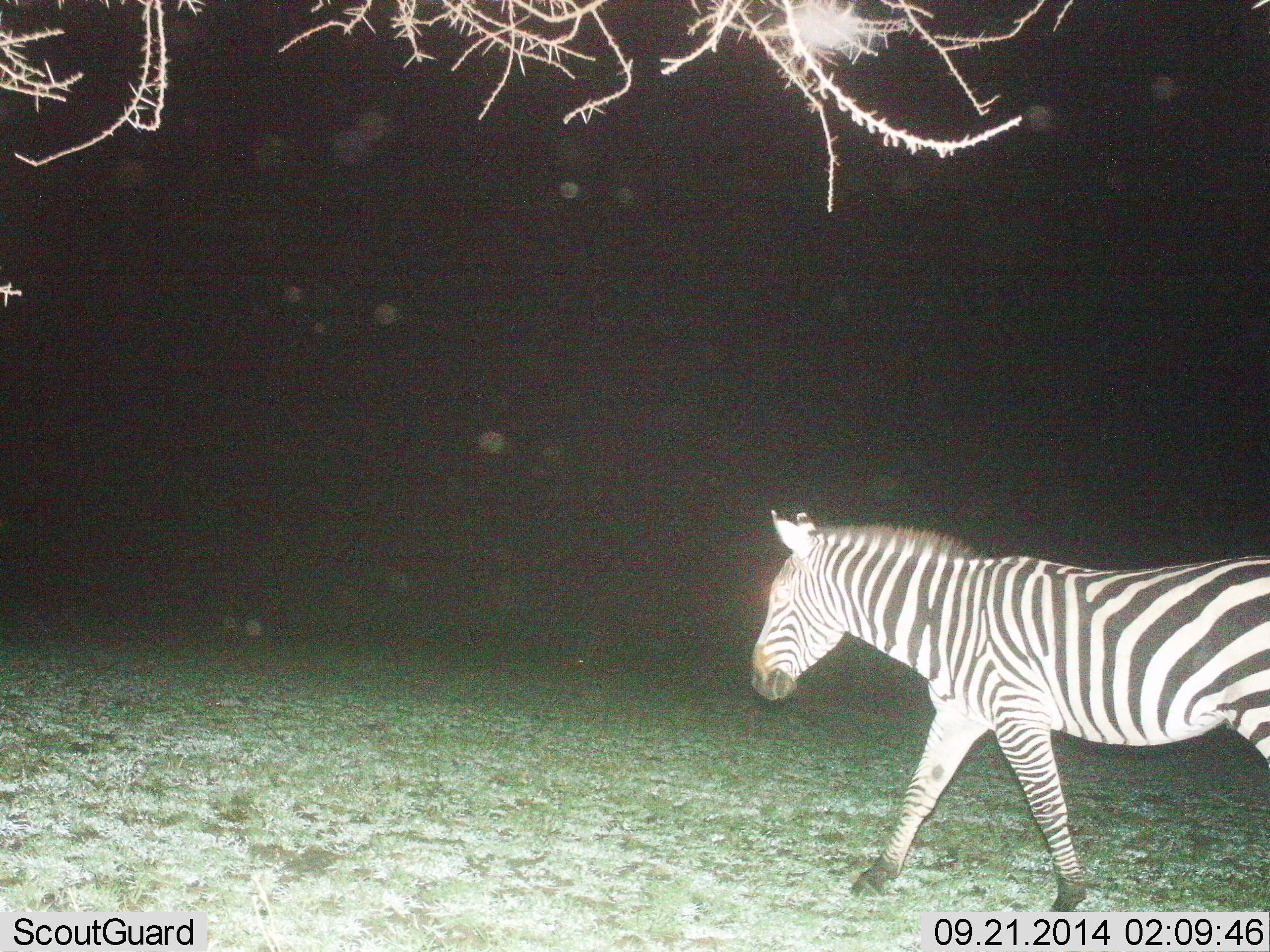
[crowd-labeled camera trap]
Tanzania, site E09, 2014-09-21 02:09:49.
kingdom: Animalia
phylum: Chordata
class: Mammalia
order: Perissodactyla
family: Equidae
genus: Equus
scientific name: Equus quagga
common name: plains zebra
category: zebra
Zebra (plains zebra) (Equus quagga), count 1. Behavior (volunteer vote fractions): standing 0%, resting 0%, moving 100%, interacting 0%. Young present (vote fraction): 0%. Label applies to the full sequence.